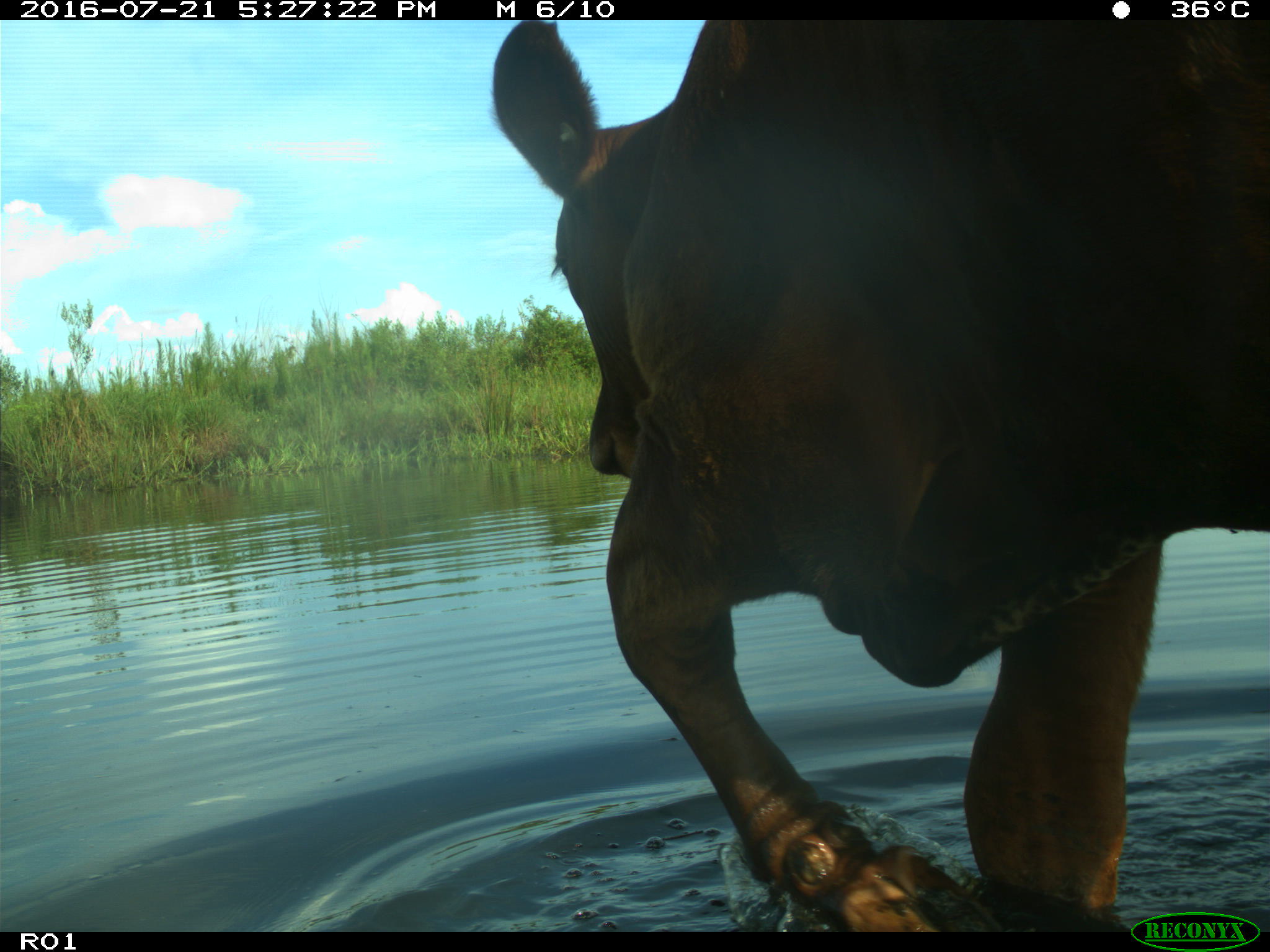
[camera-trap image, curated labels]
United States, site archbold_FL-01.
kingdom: Animalia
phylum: Chordata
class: Mammalia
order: Artiodactyla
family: Bovidae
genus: Bos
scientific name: Bos taurus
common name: domestic cow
Bos taurus (domestic cow).